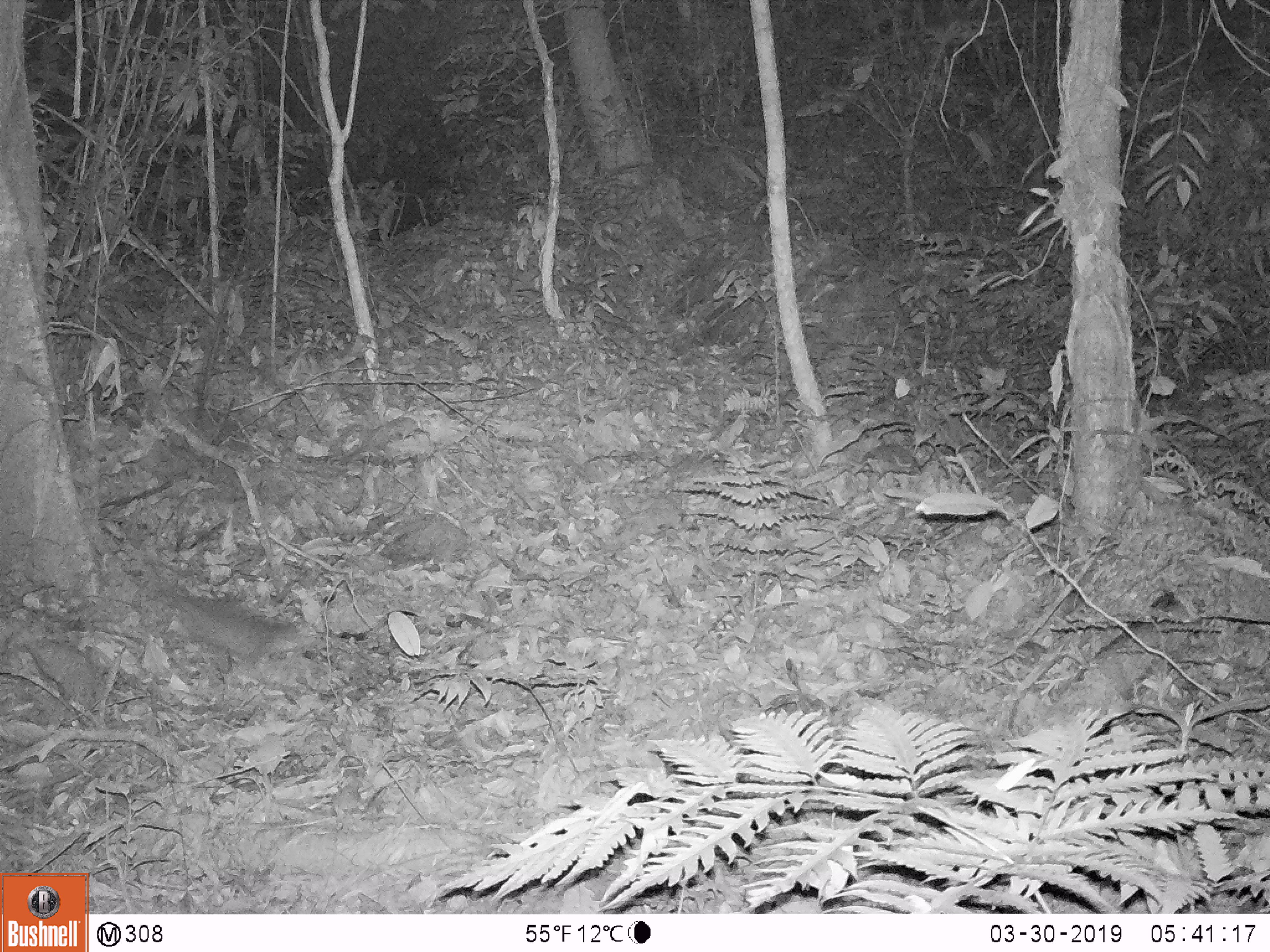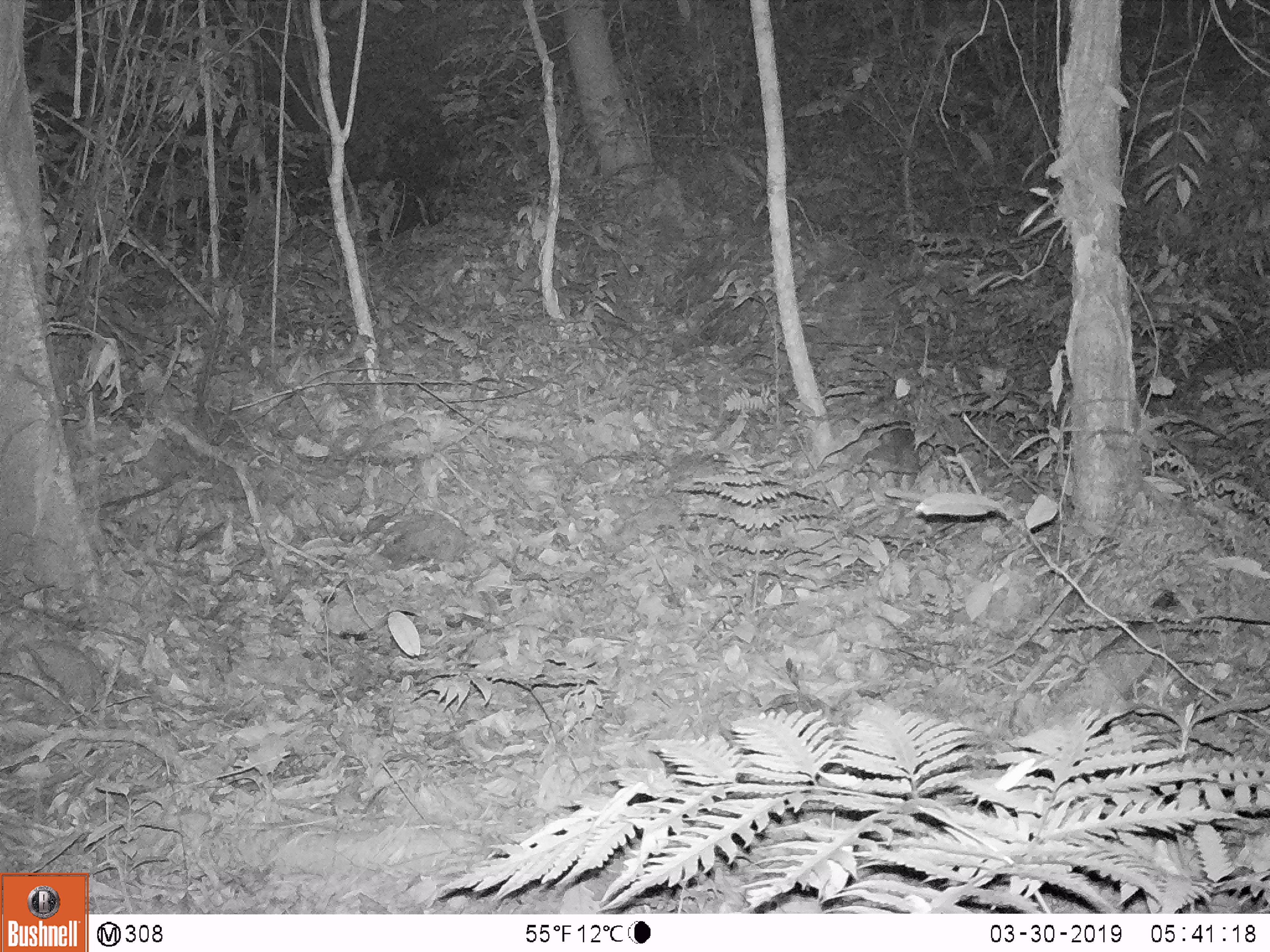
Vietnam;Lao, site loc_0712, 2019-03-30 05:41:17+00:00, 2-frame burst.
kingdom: Animalia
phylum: Chordata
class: Mammalia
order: Carnivora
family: Mustelidae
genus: Melogale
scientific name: Melogale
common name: ferret badger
Ferret badger (Melogale). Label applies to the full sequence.